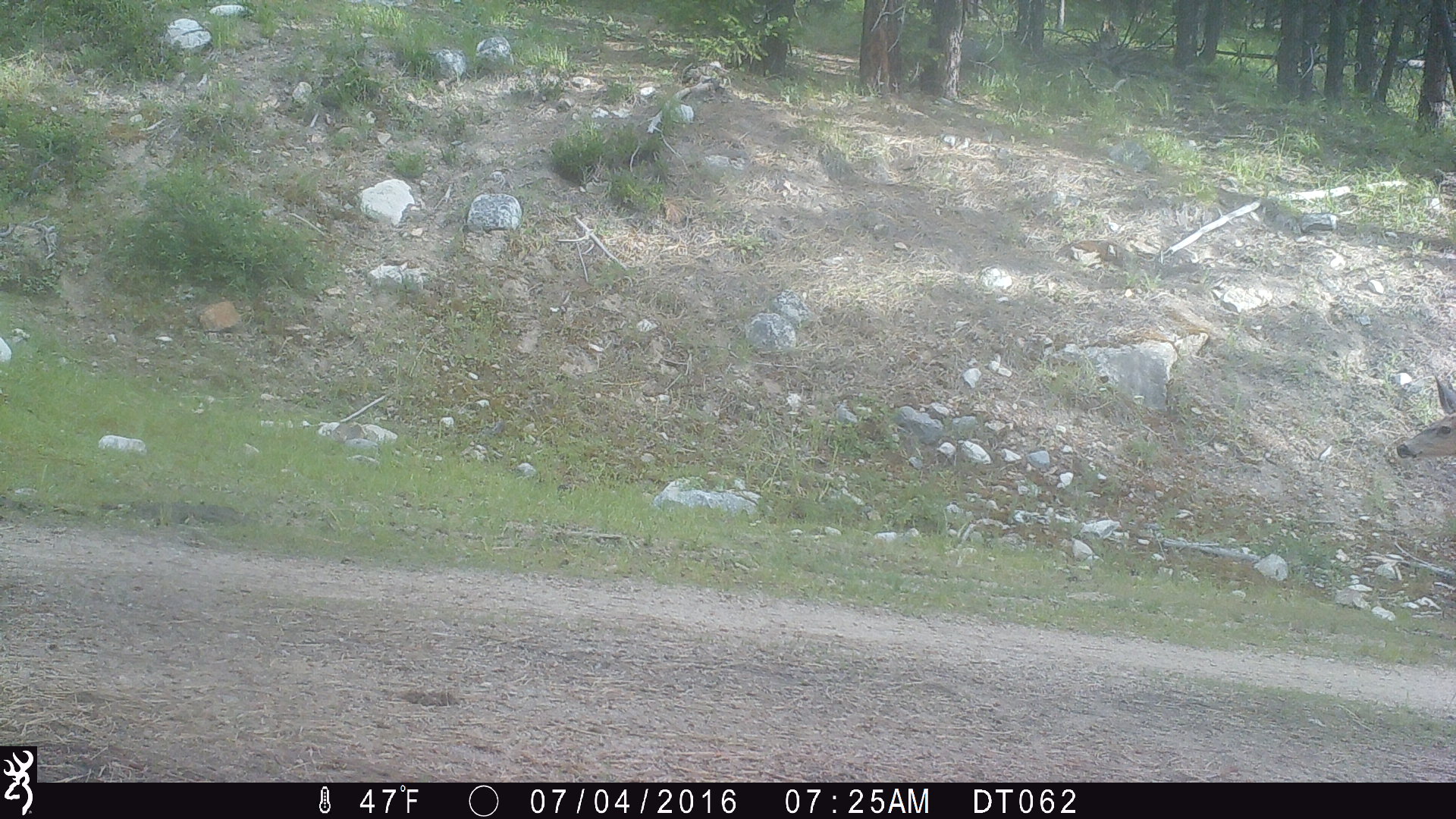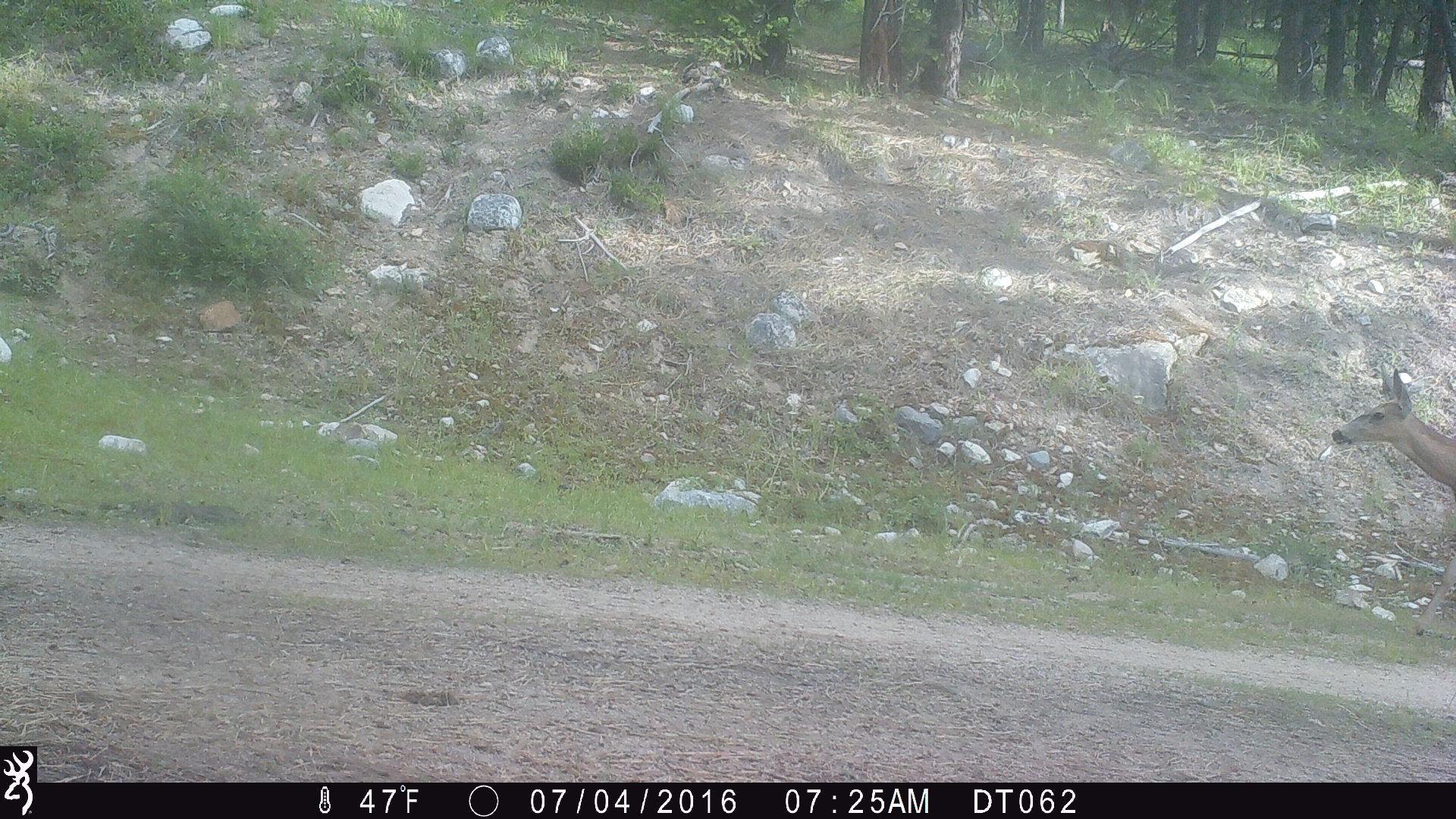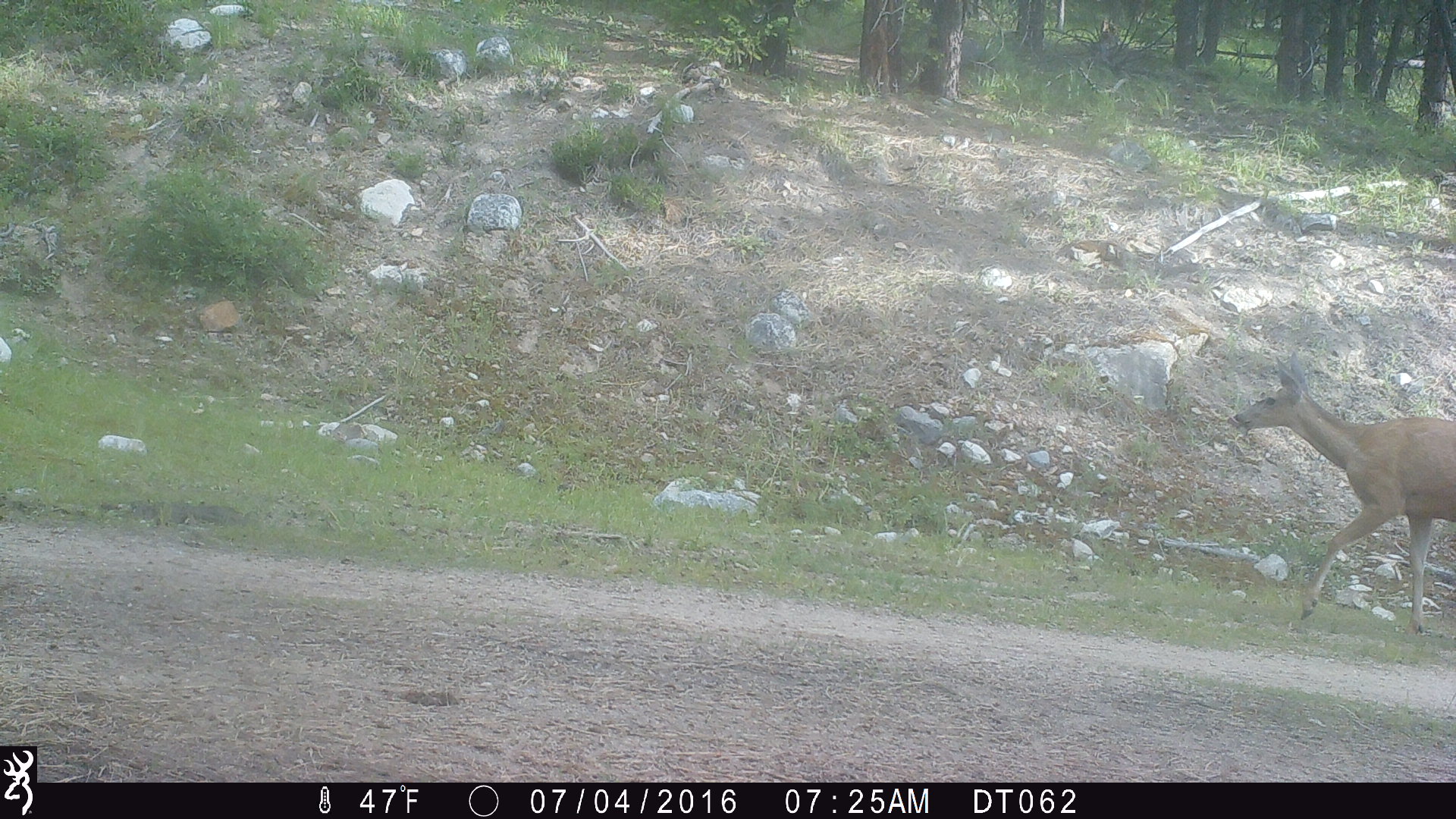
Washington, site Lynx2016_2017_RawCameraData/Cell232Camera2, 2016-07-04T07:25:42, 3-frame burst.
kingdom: Animalia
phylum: Chordata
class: Mammalia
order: Artiodactyla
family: Cervidae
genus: Odocoileus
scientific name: Odocoileus hemionus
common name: mule deer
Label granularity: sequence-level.